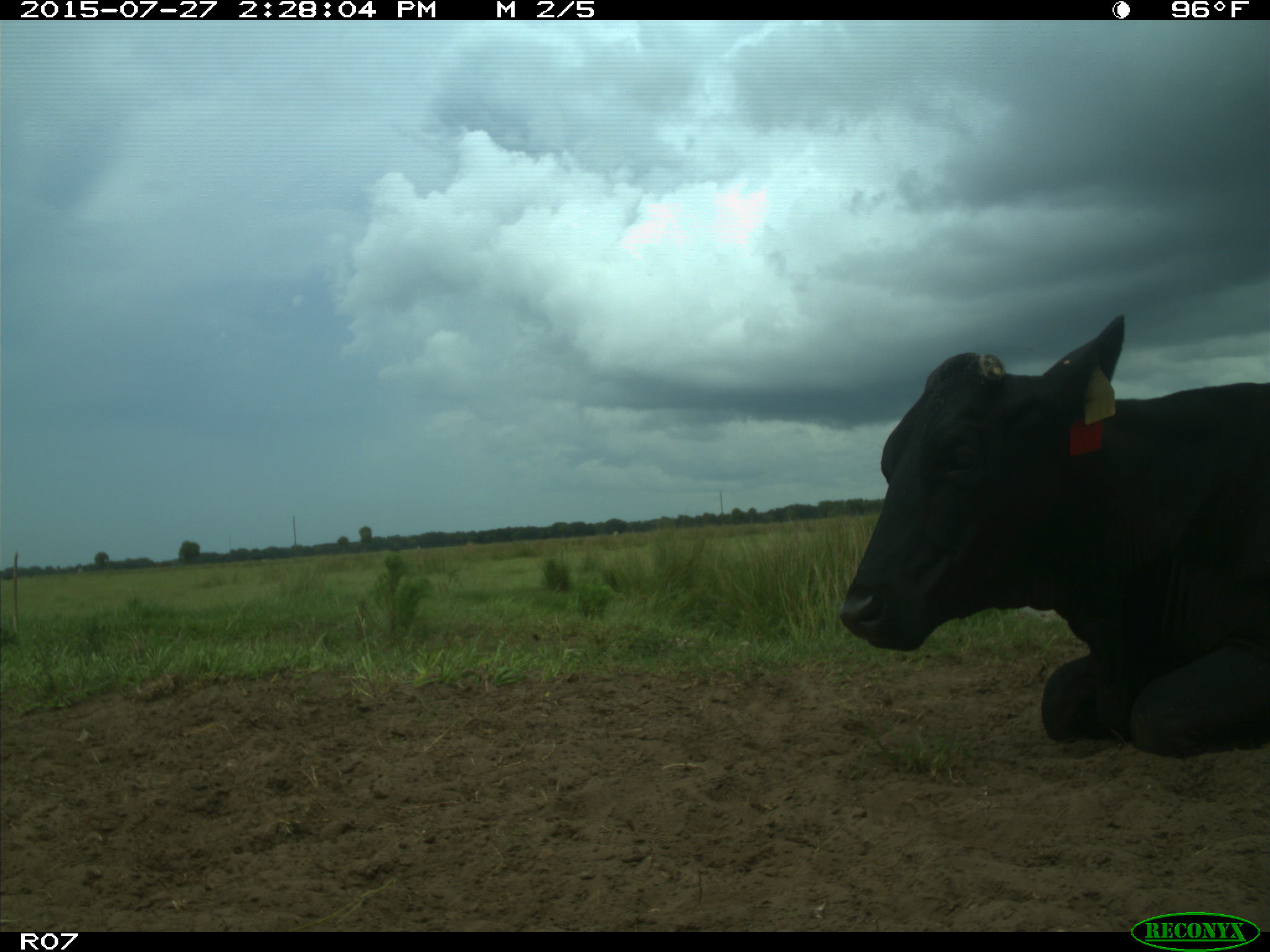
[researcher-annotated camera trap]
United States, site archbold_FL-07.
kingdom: Animalia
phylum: Chordata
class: Mammalia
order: Artiodactyla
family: Bovidae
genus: Bos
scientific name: Bos taurus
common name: domestic cow